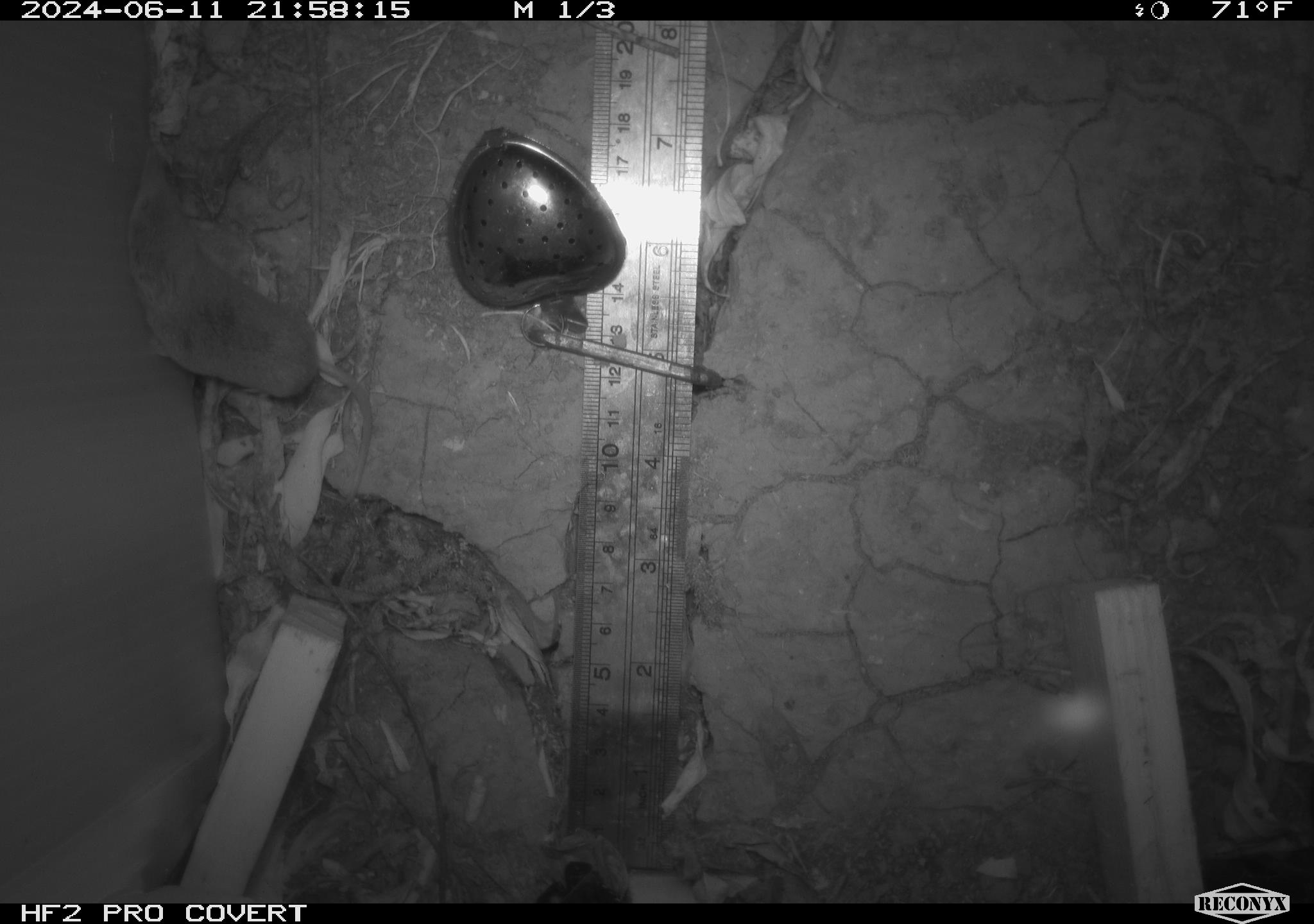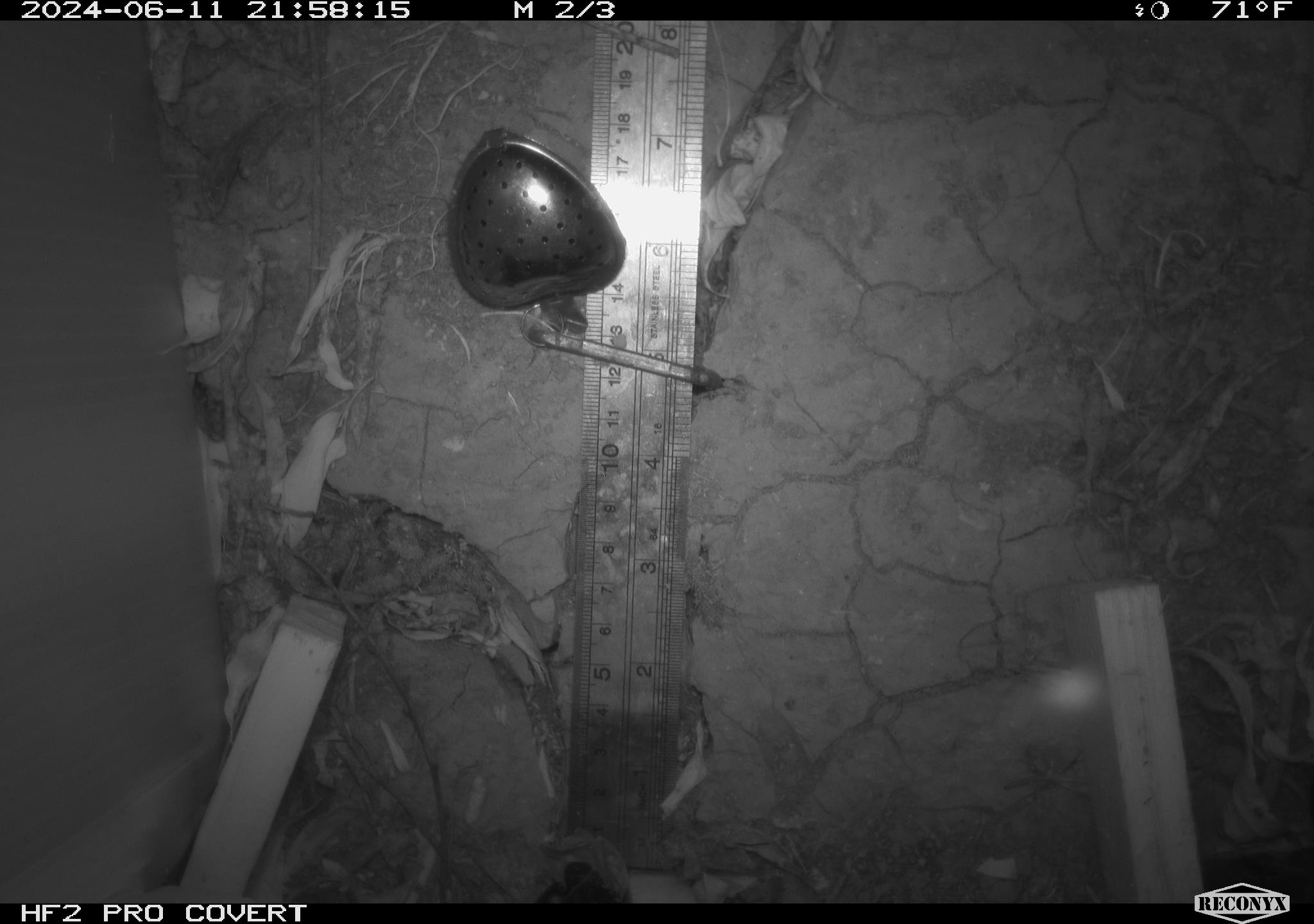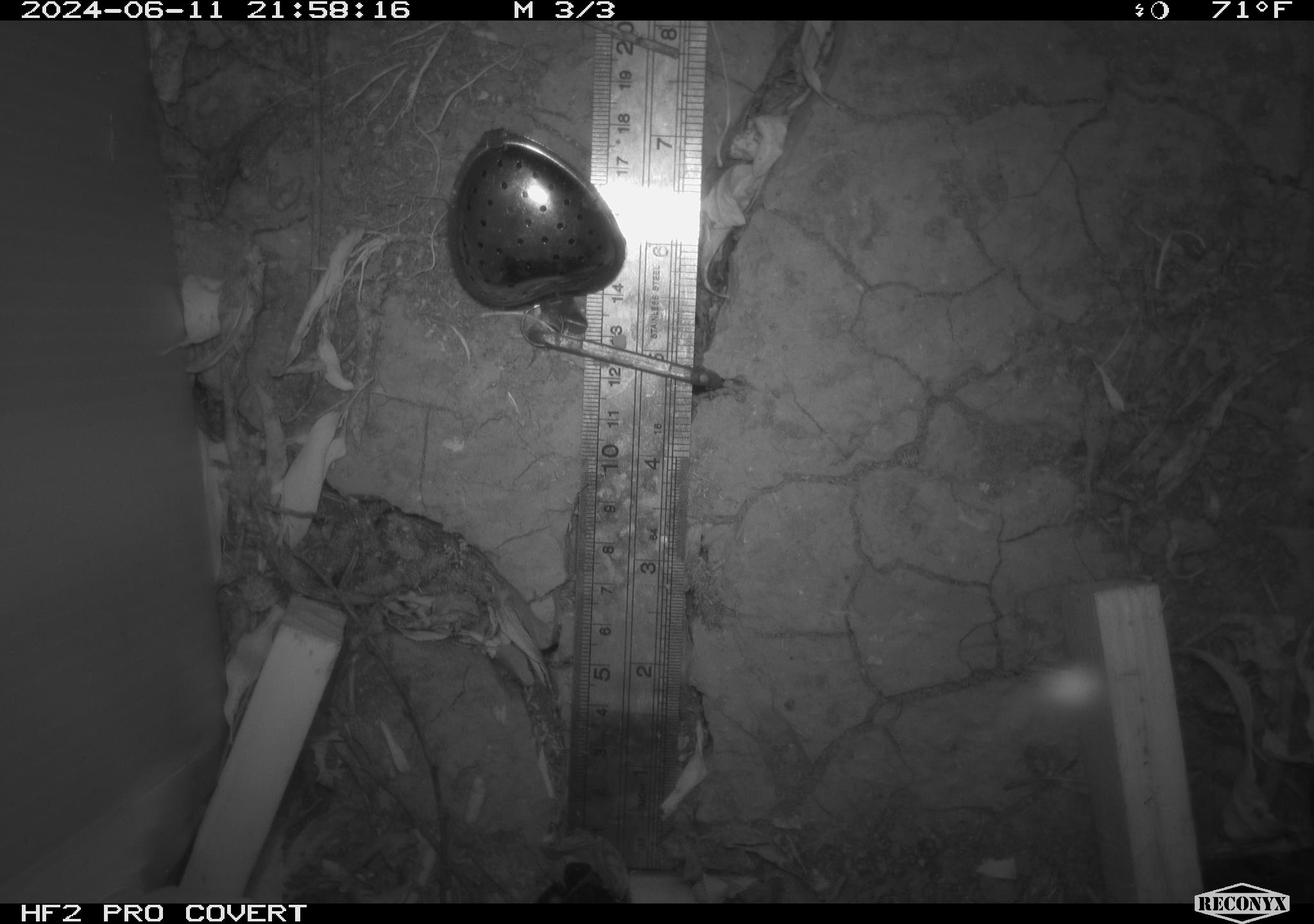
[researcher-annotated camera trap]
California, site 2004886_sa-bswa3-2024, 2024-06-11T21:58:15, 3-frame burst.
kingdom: Animalia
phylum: Chordata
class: Mammalia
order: Eulipotyphla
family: Soricidae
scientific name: Soricidae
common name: shrews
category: soricidae family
Soricidae family (shrews) (Soricidae).